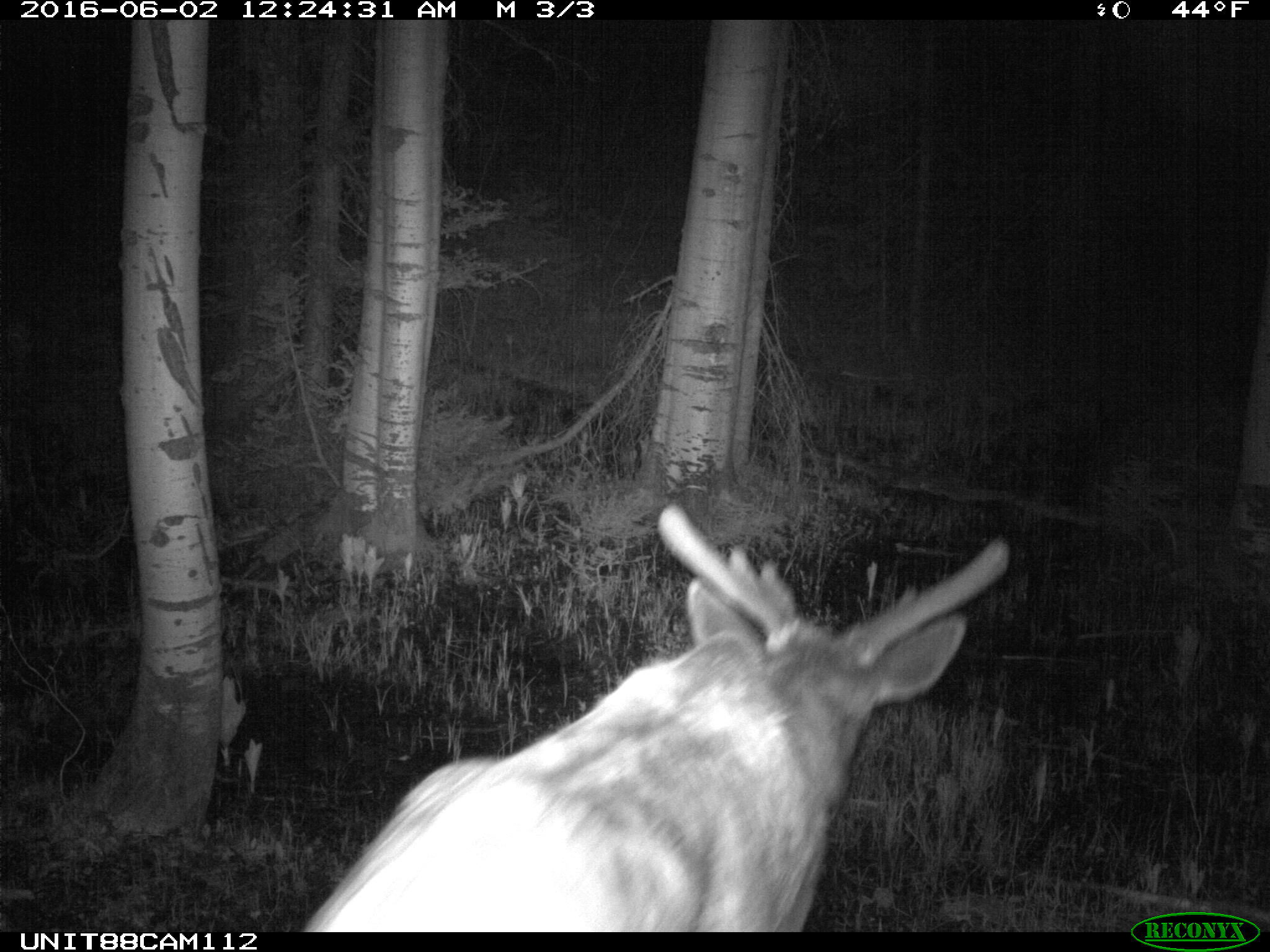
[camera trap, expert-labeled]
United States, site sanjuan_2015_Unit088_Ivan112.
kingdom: Animalia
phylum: Chordata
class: Mammalia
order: Artiodactyla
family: Cervidae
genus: Cervus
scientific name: Cervus elaphus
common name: red deer